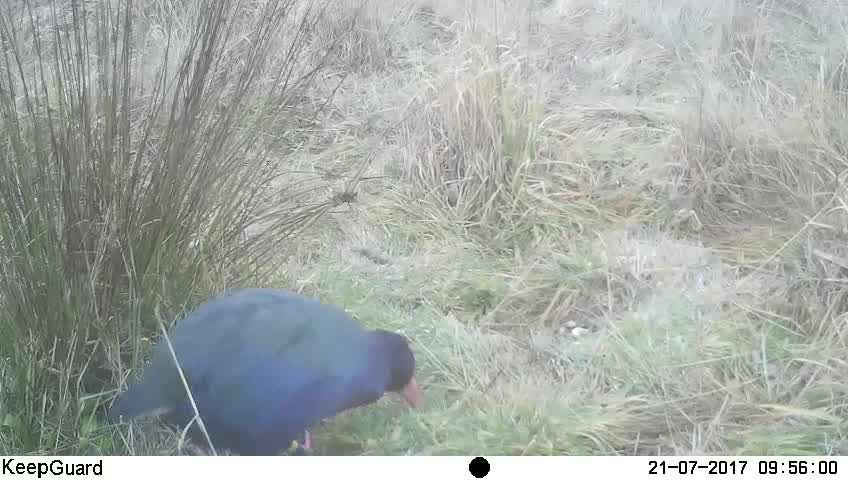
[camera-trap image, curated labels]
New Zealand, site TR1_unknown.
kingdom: Animalia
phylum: Chordata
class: Aves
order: Gruiformes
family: Rallidae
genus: Porphyrio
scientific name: Porphyrio mantelli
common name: takahe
Takahe (Porphyrio mantelli).